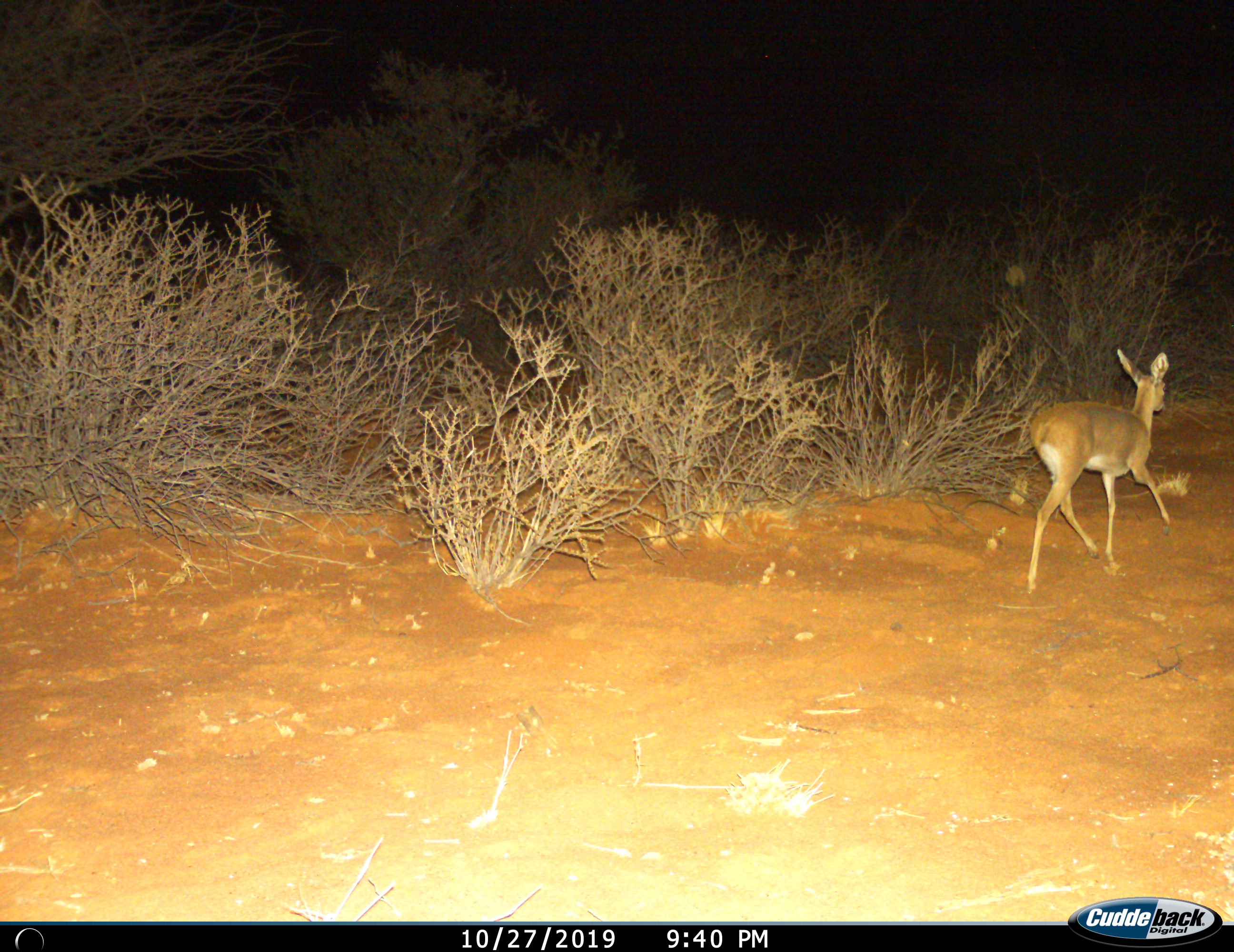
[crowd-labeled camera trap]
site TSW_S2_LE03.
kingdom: Animalia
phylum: Chordata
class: Mammalia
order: Artiodactyla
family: Bovidae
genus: Raphicerus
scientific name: Raphicerus campestris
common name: steenbok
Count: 1.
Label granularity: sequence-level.